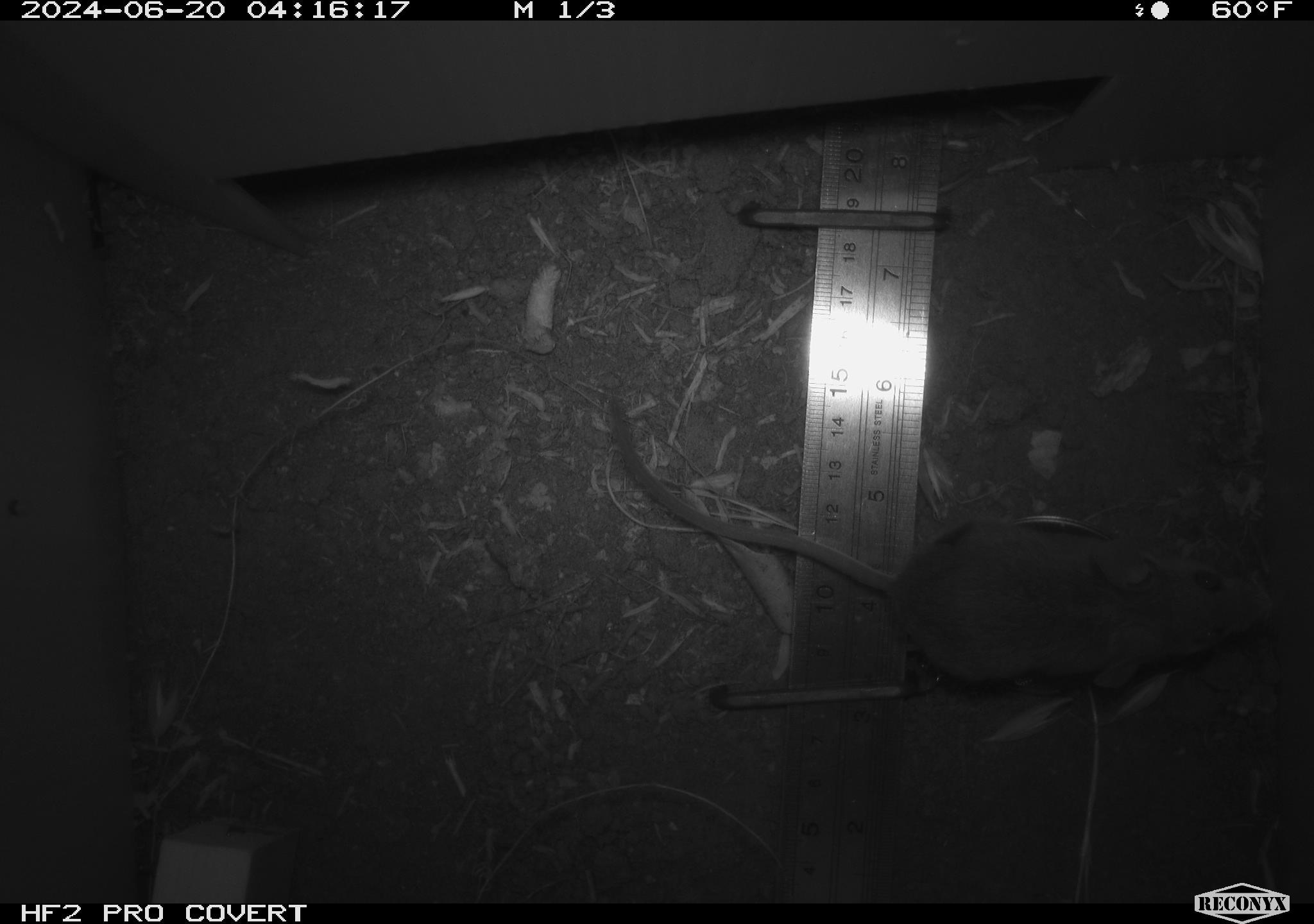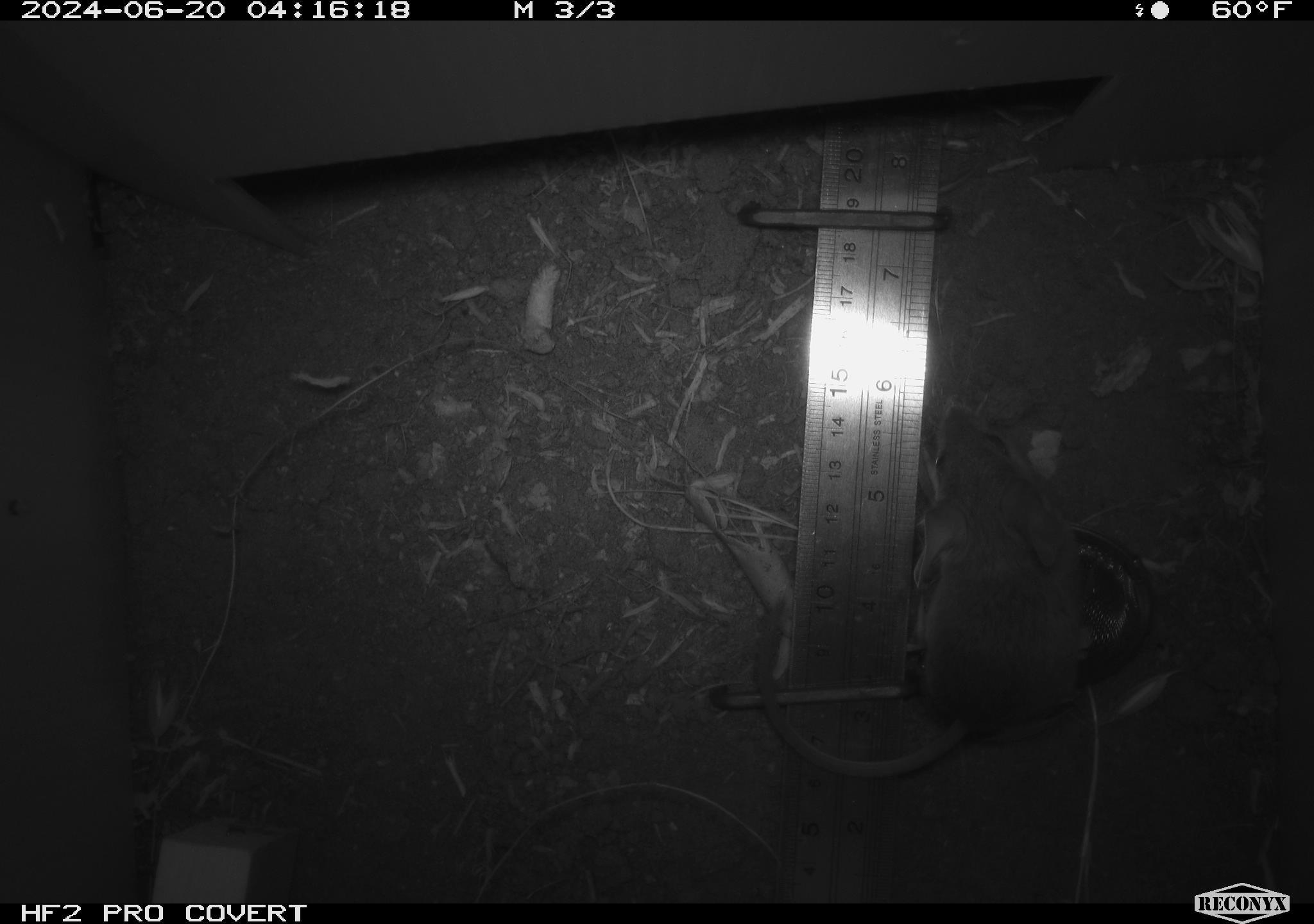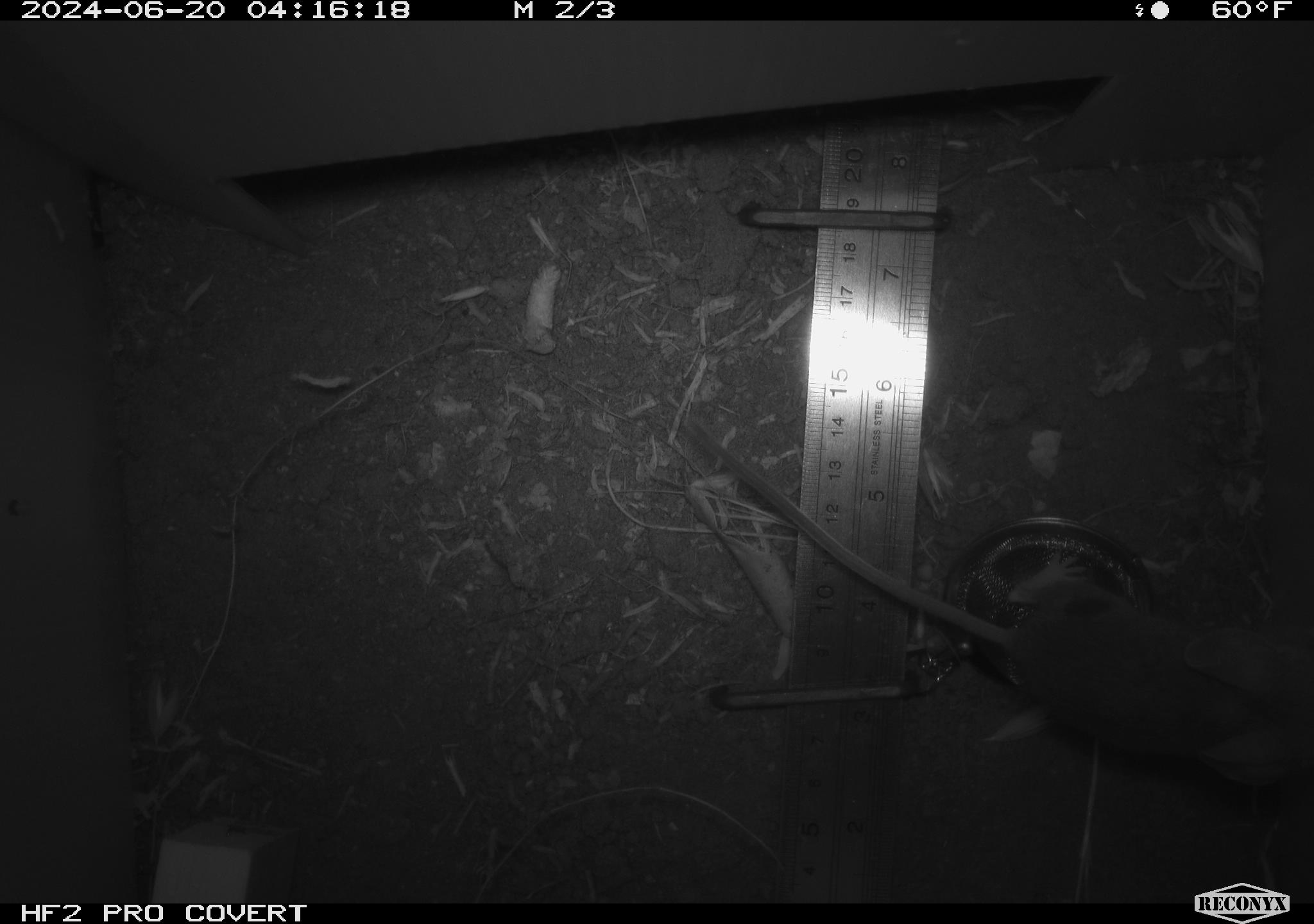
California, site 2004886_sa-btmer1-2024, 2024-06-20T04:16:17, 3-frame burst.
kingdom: Animalia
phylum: Chordata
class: Mammalia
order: Rodentia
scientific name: Rodentia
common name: mouse species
Mouse species (Rodentia).